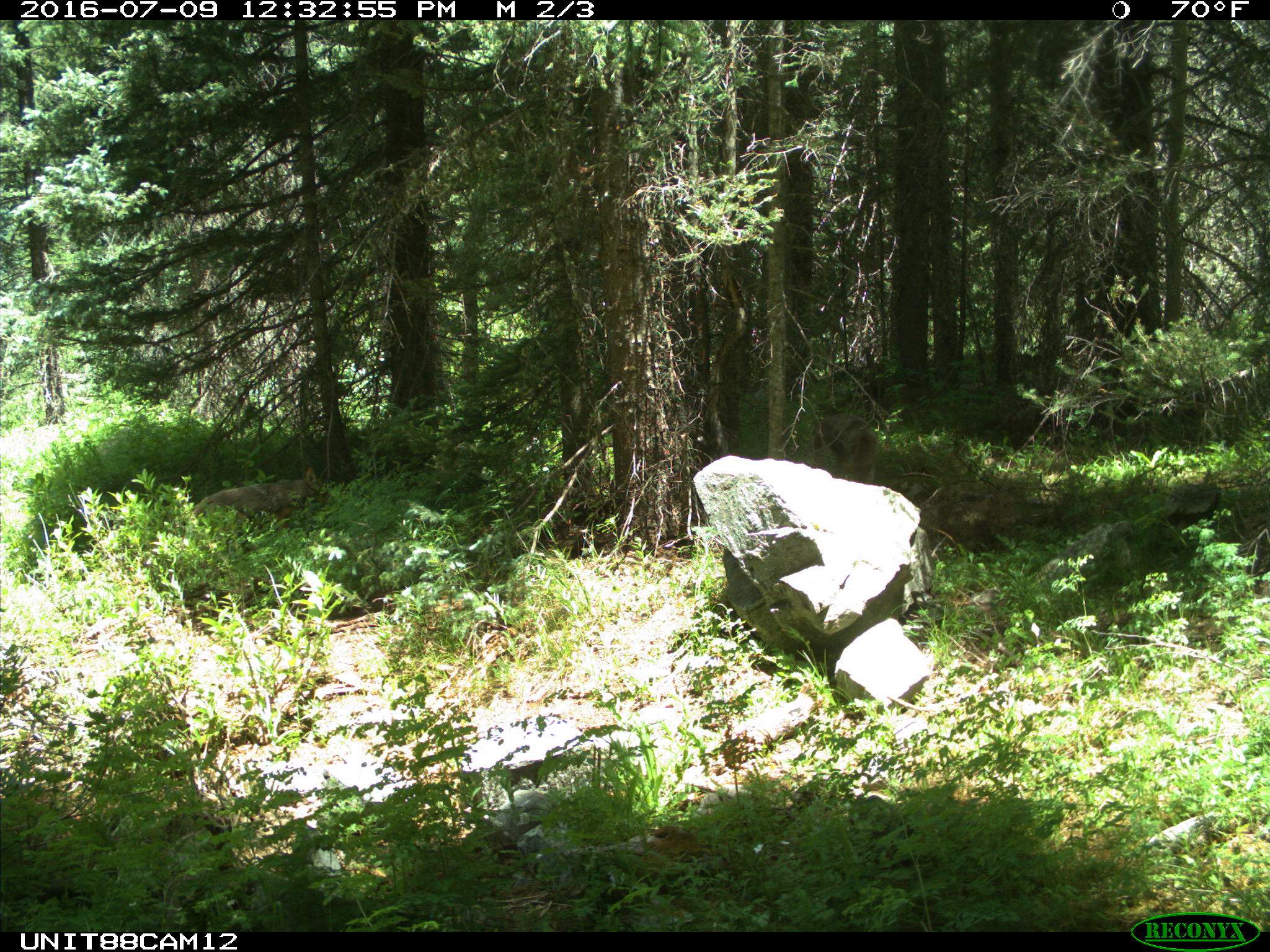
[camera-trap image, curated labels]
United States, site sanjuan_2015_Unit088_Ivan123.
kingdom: Animalia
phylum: Chordata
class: Mammalia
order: Carnivora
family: Canidae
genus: Canis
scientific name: Canis latrans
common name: coyote